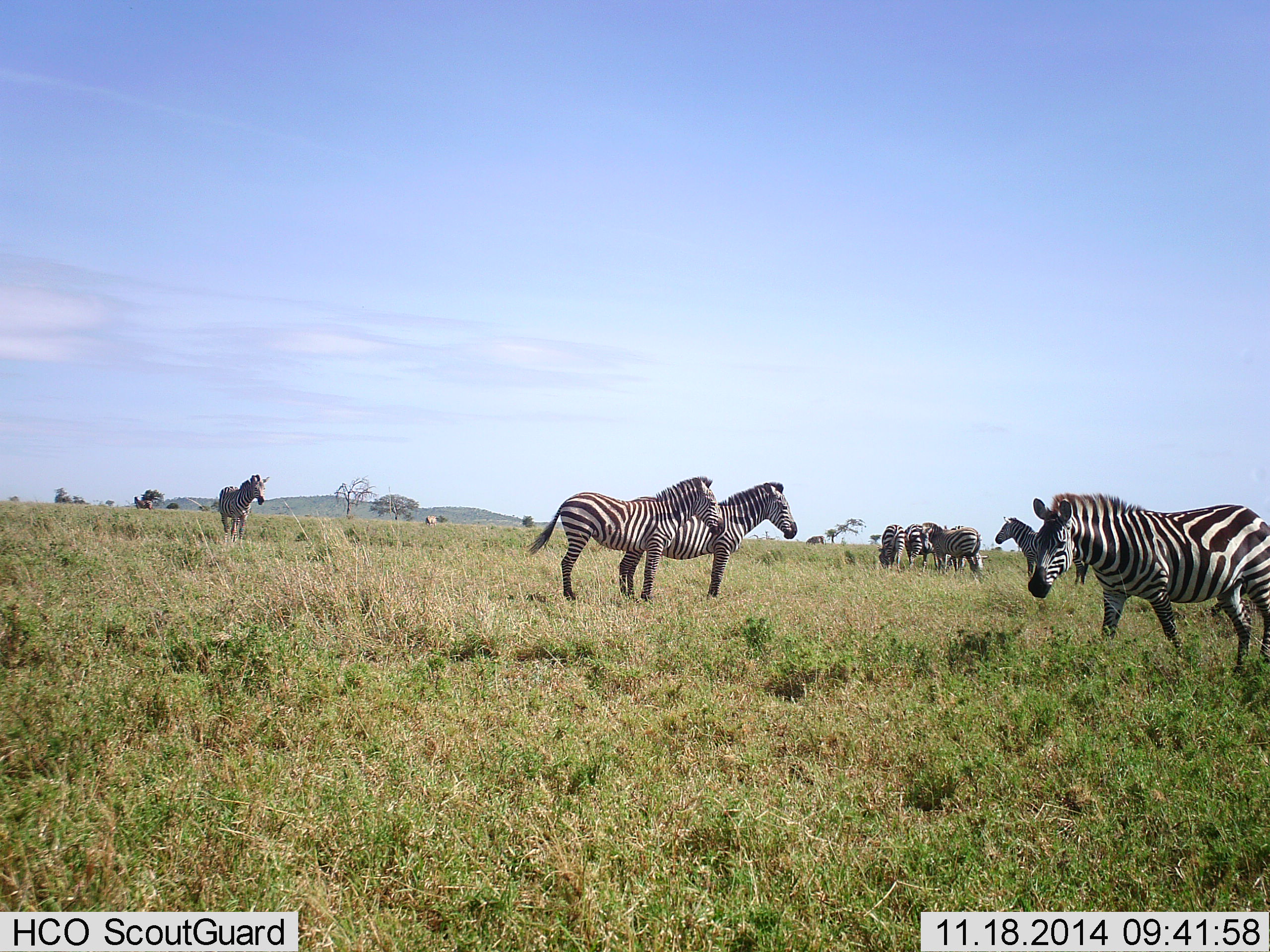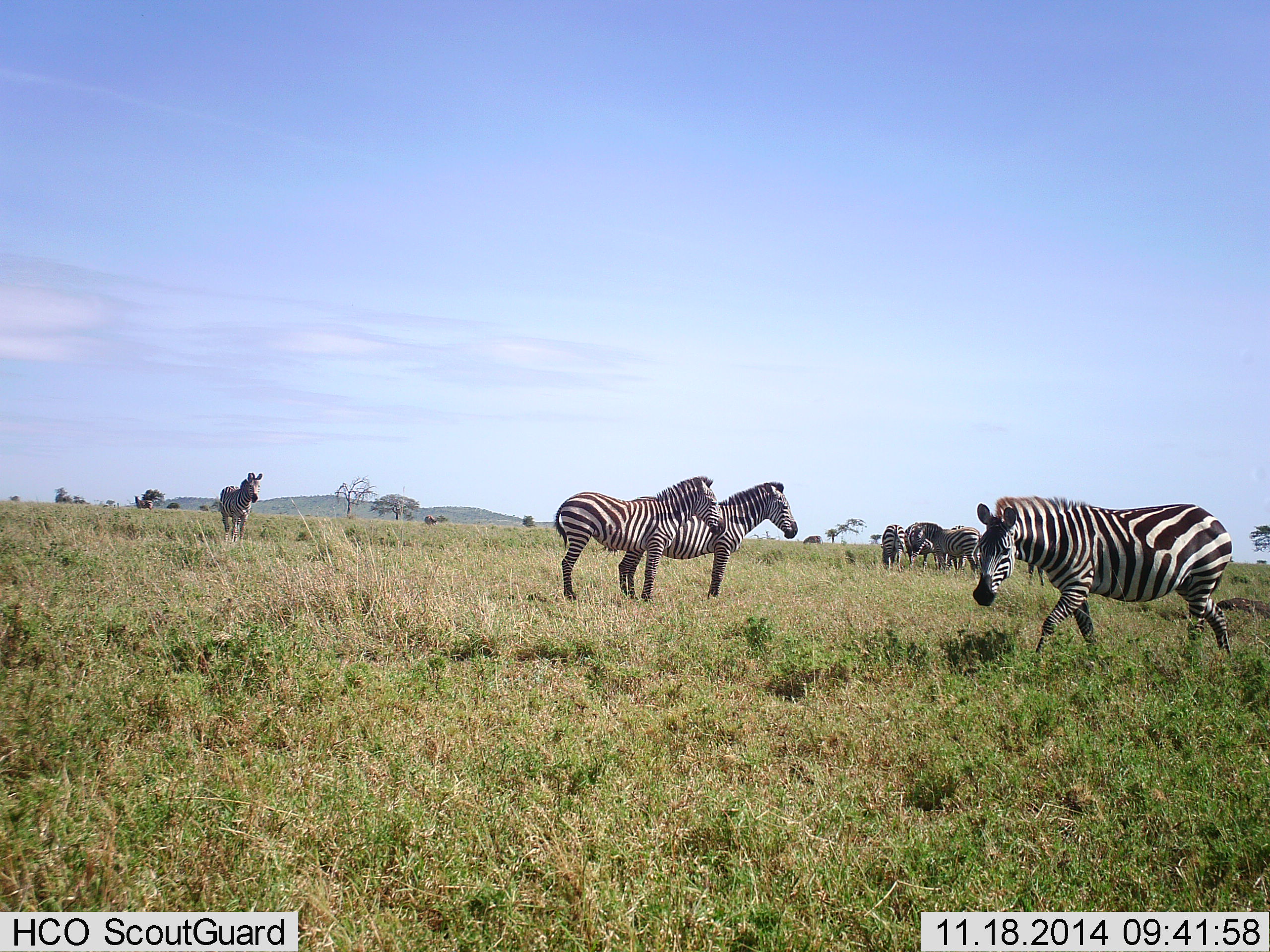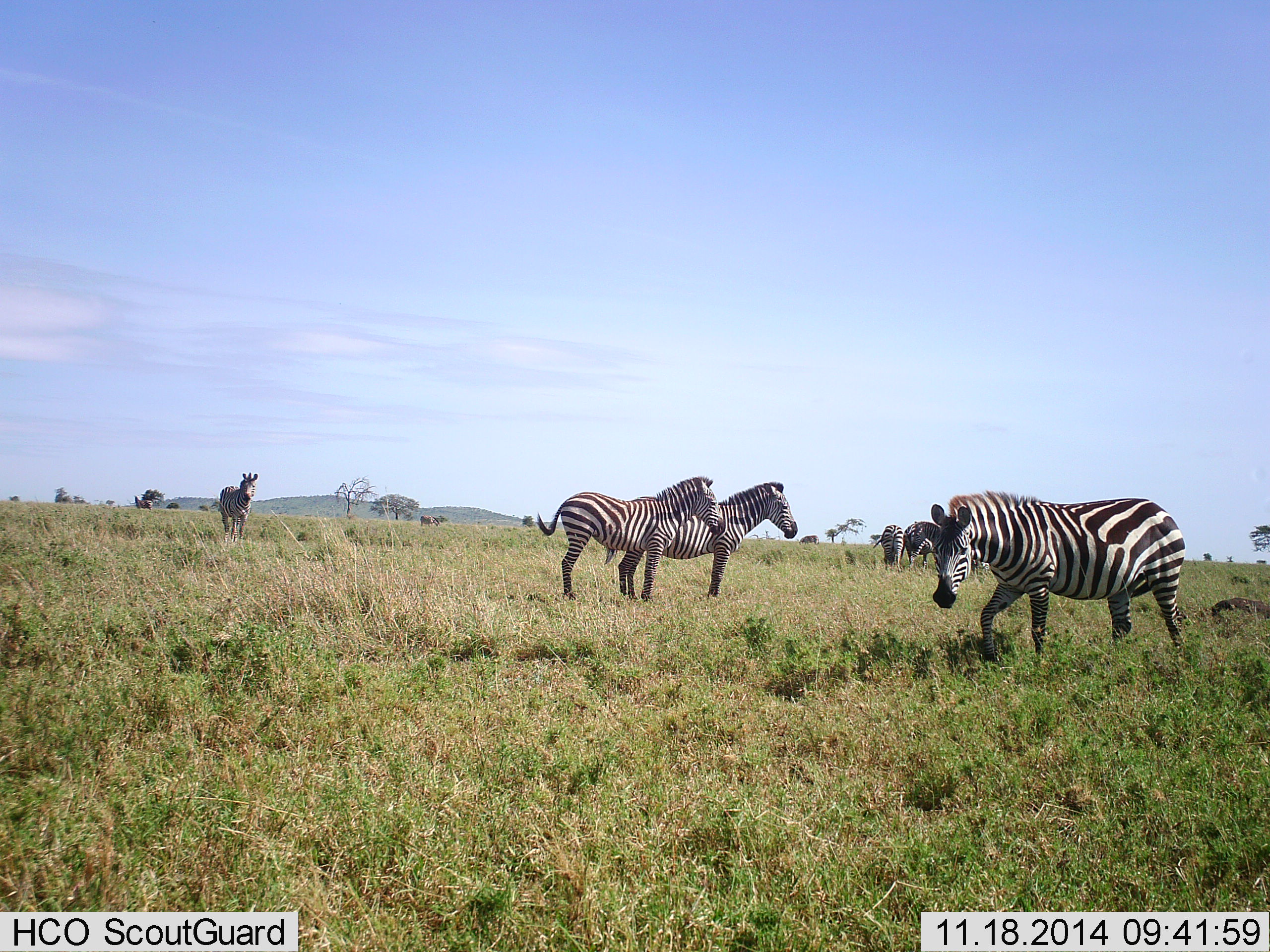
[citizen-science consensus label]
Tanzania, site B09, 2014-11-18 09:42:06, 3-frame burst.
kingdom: Animalia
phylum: Chordata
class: Mammalia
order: Perissodactyla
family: Equidae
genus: Equus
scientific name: Equus quagga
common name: plains zebra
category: zebra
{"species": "zebra (plains zebra) (Equus quagga)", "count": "11-50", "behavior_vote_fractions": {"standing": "80%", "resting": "0%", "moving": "80%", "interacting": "20%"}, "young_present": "0%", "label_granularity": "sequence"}